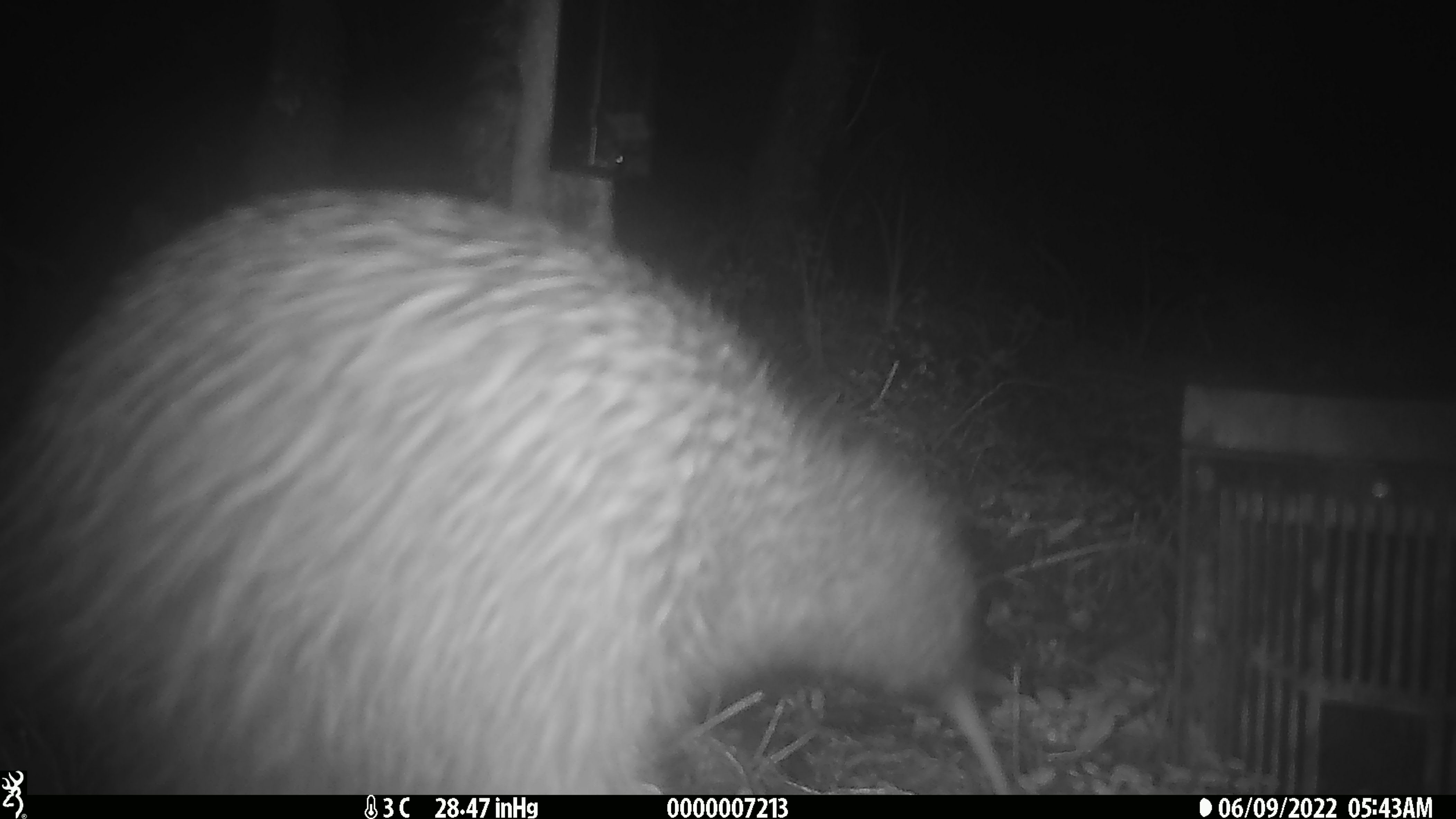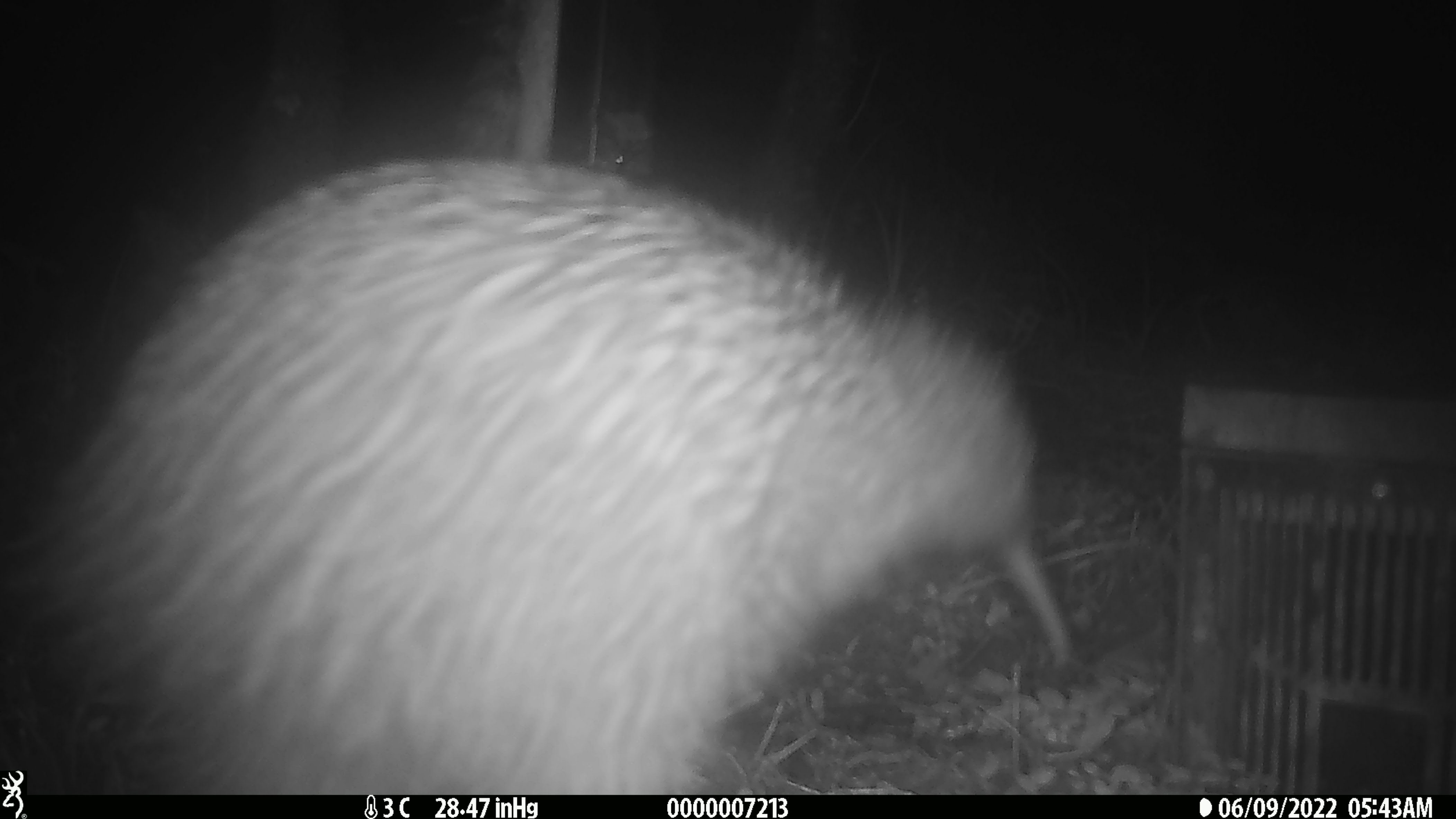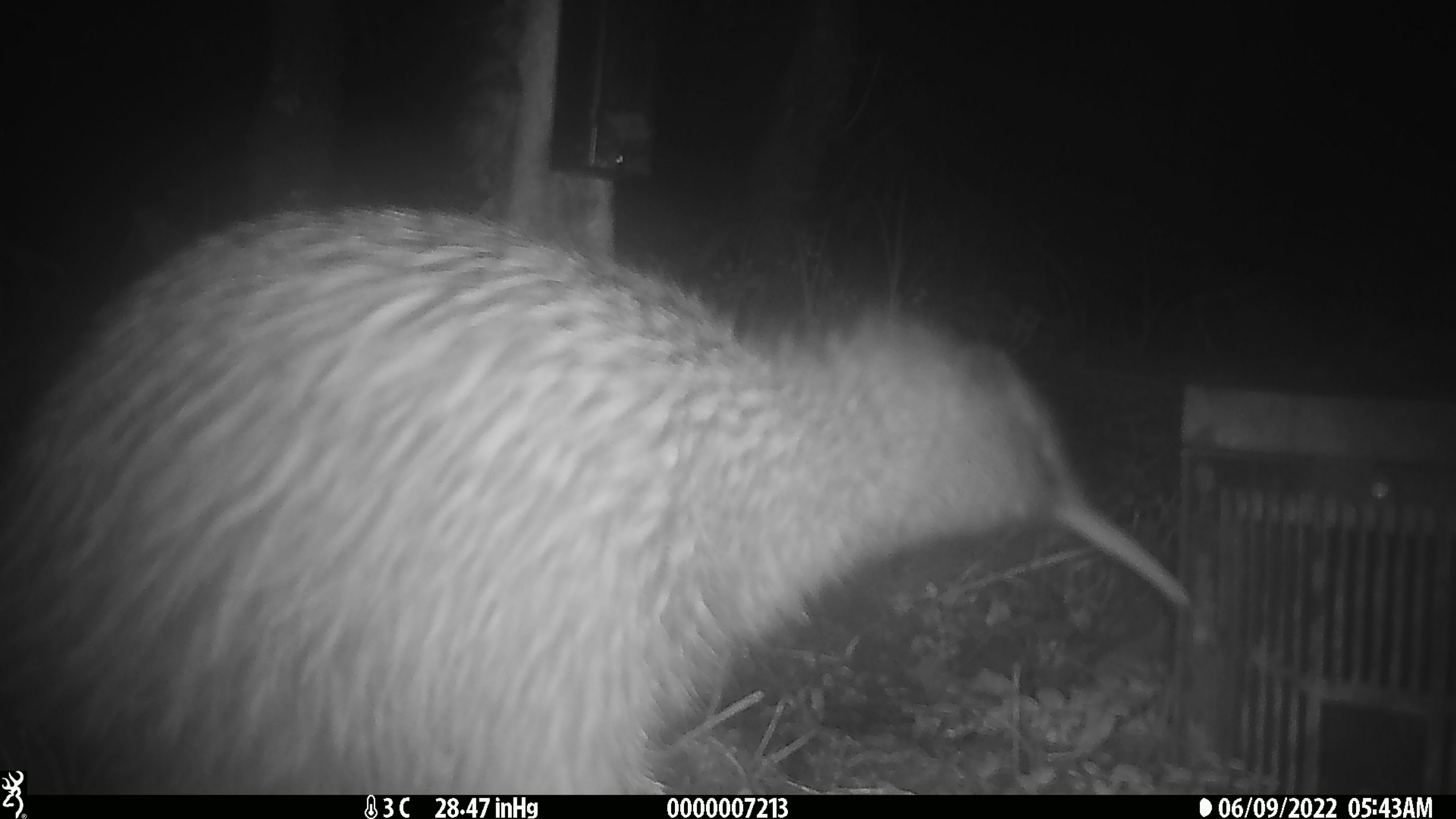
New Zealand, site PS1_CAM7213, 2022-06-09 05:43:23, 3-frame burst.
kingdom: Animalia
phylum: Chordata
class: Aves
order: Apterygiformes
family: Apterygidae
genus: Apteryx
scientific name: Apteryx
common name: kiwi